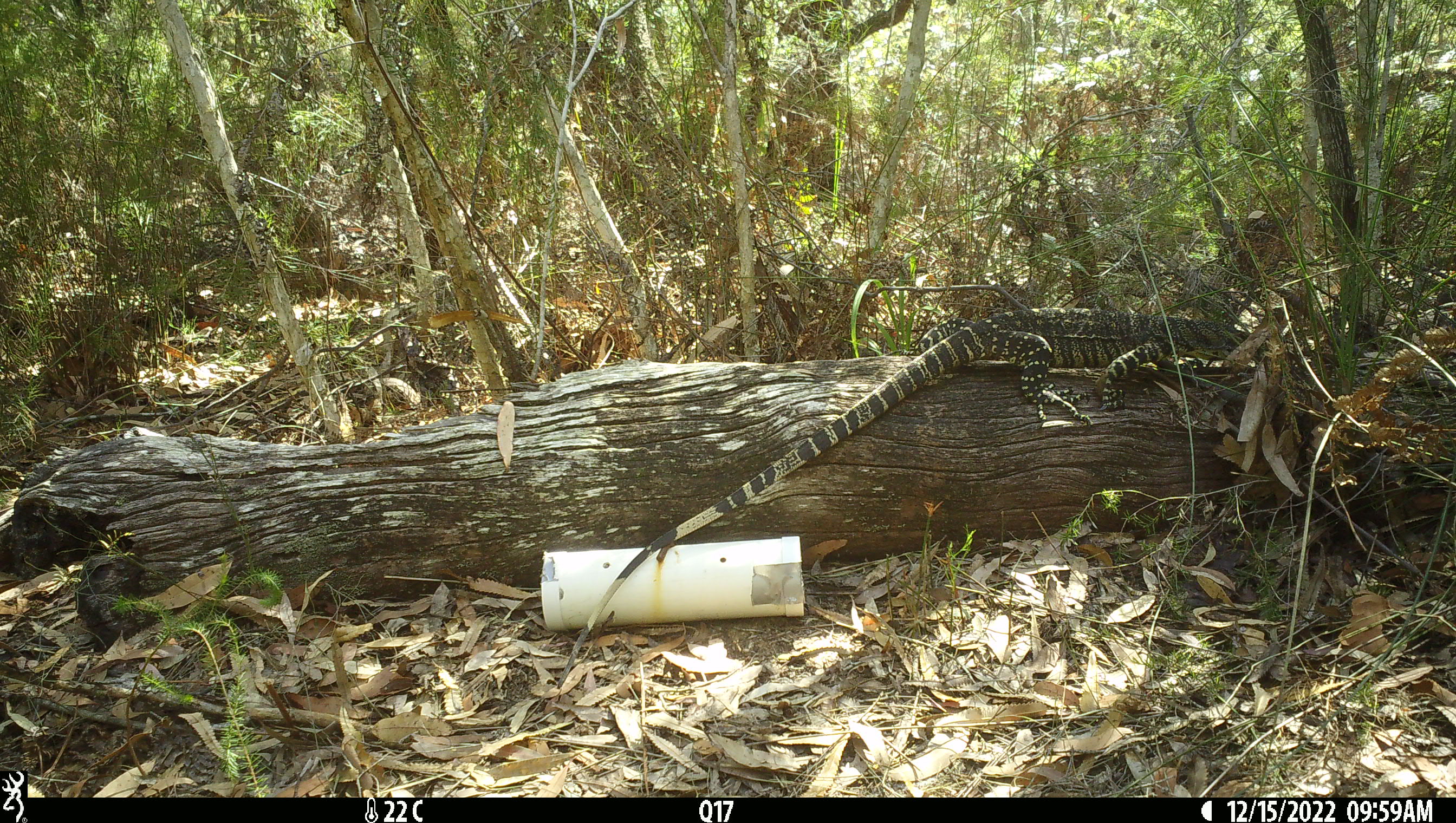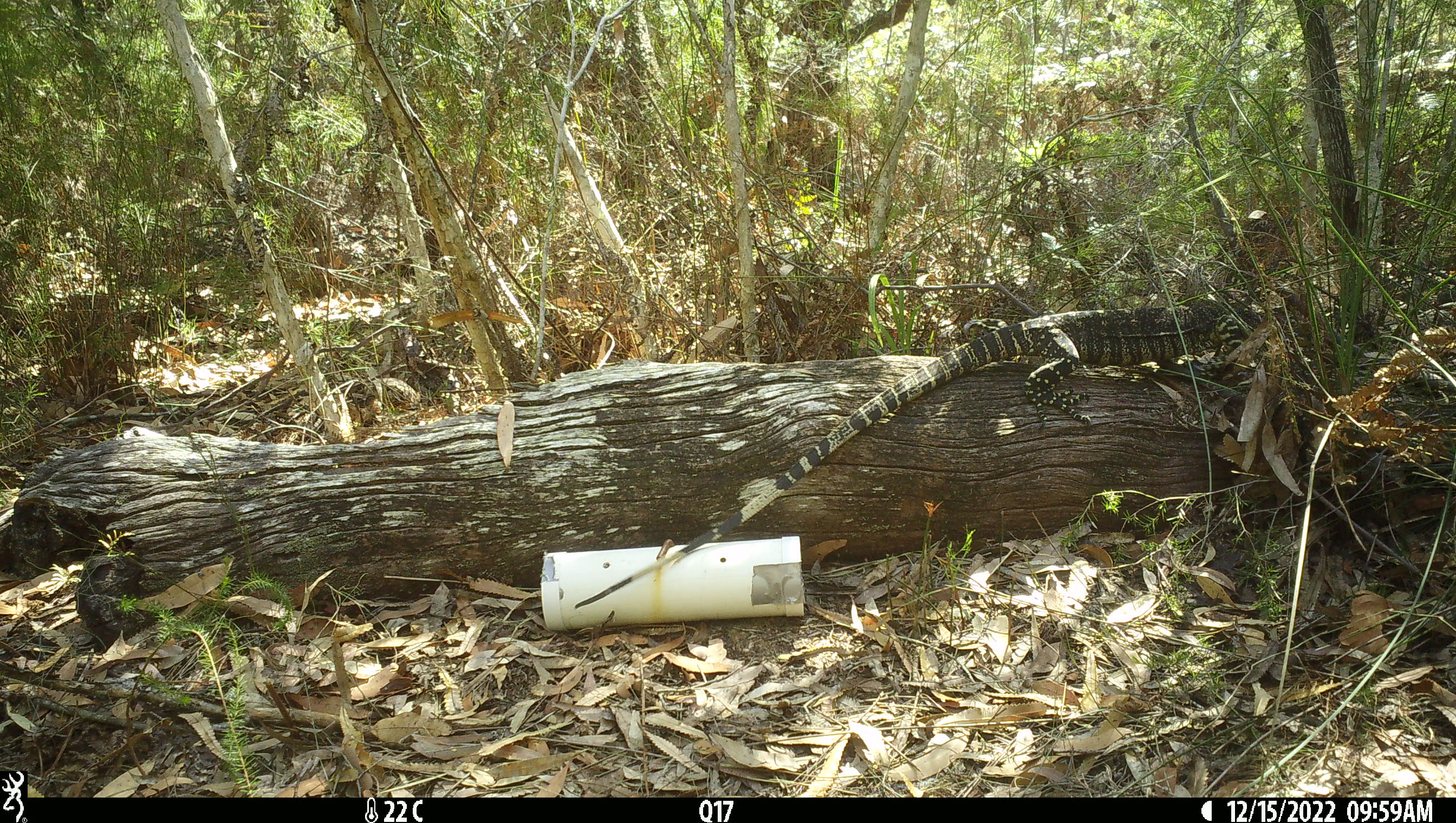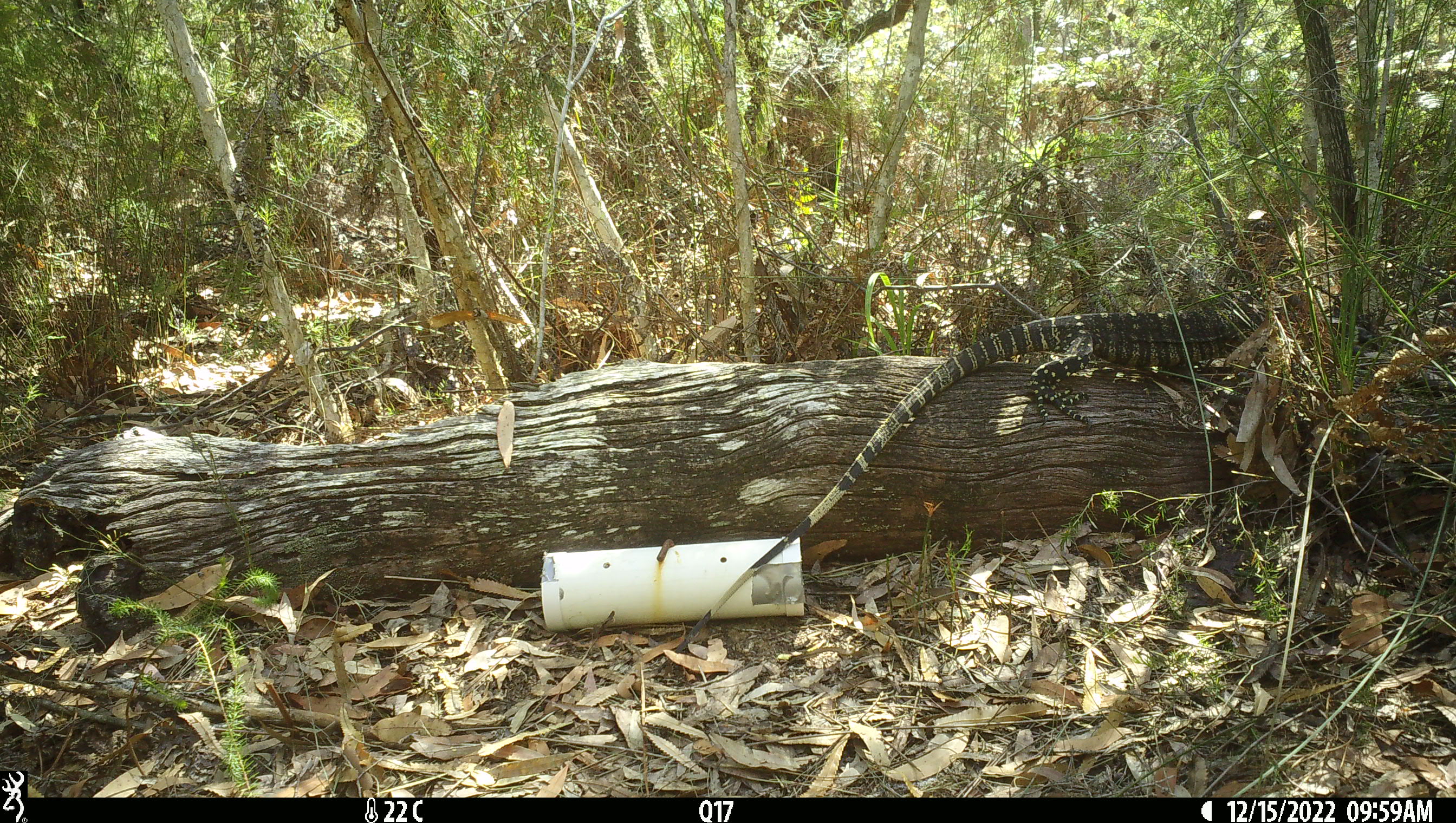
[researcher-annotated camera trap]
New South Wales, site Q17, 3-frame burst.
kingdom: Animalia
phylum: Chordata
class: Reptilia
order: Squamata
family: Varanidae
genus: Varanus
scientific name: Varanus varius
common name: lace monitor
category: goanna